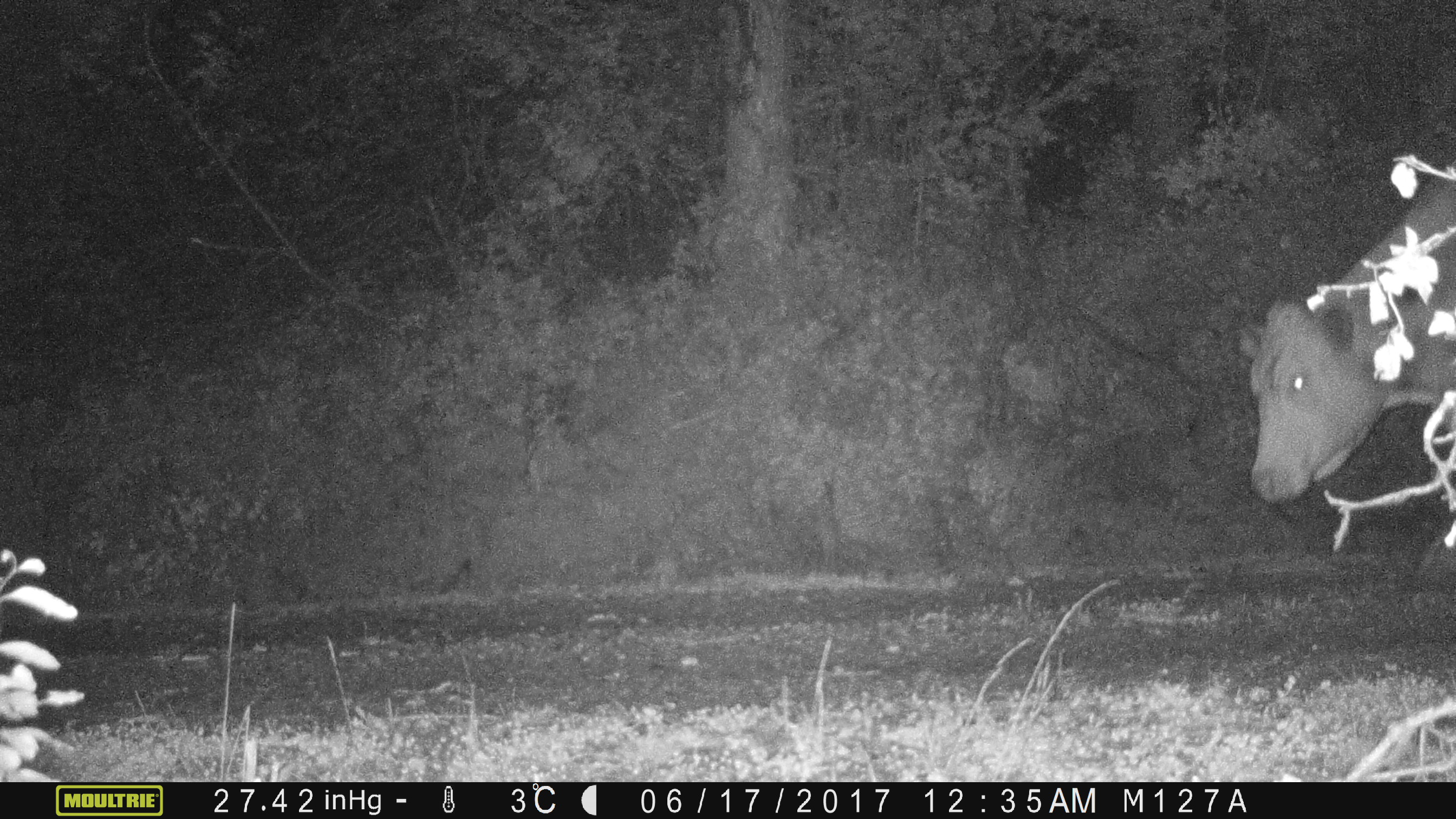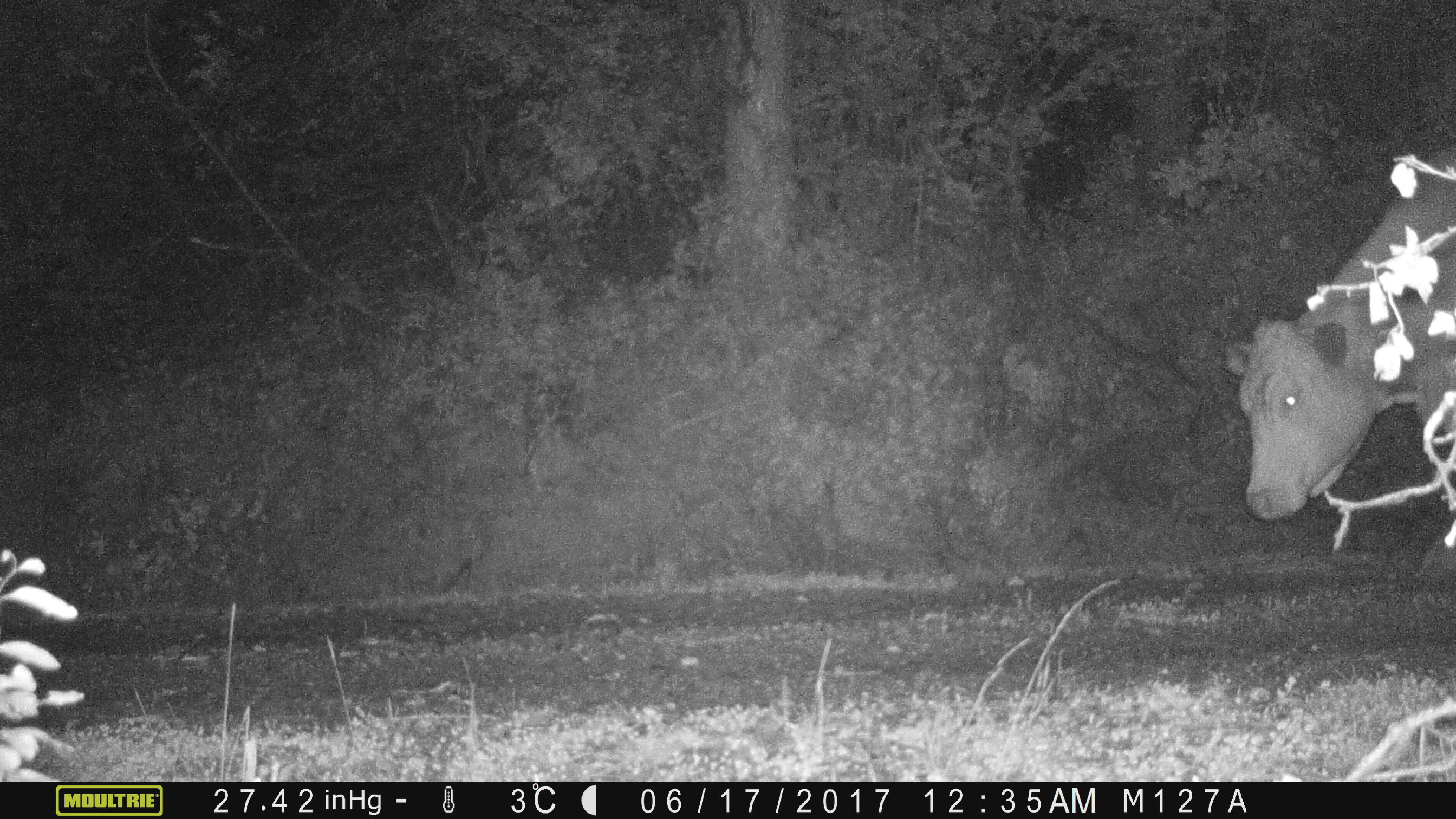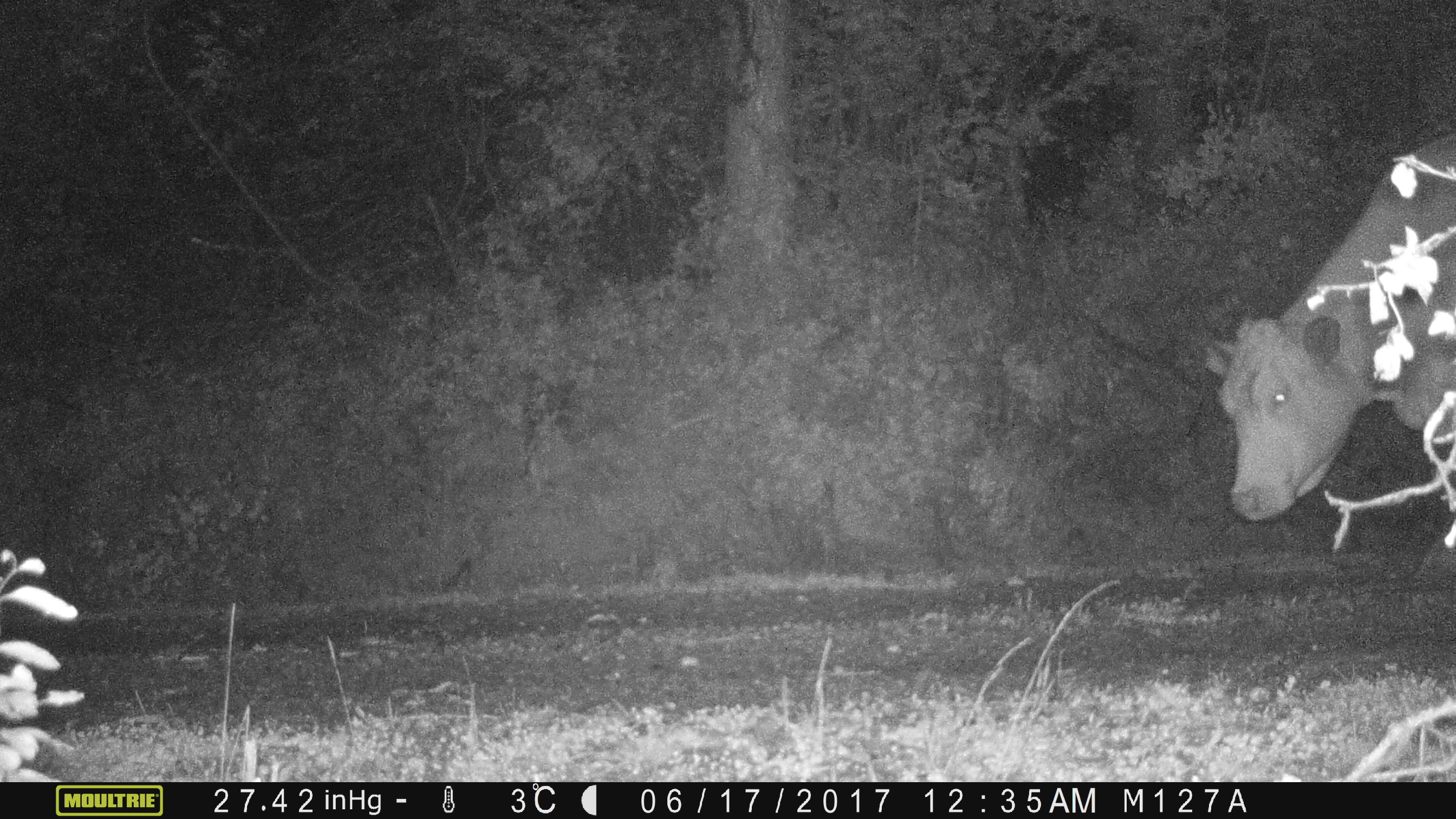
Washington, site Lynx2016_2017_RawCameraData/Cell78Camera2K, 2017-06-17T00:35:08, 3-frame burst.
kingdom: Animalia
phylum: Chordata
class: Mammalia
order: Artiodactyla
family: Bovidae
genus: Bos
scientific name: Bos taurus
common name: domestic cattle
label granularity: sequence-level